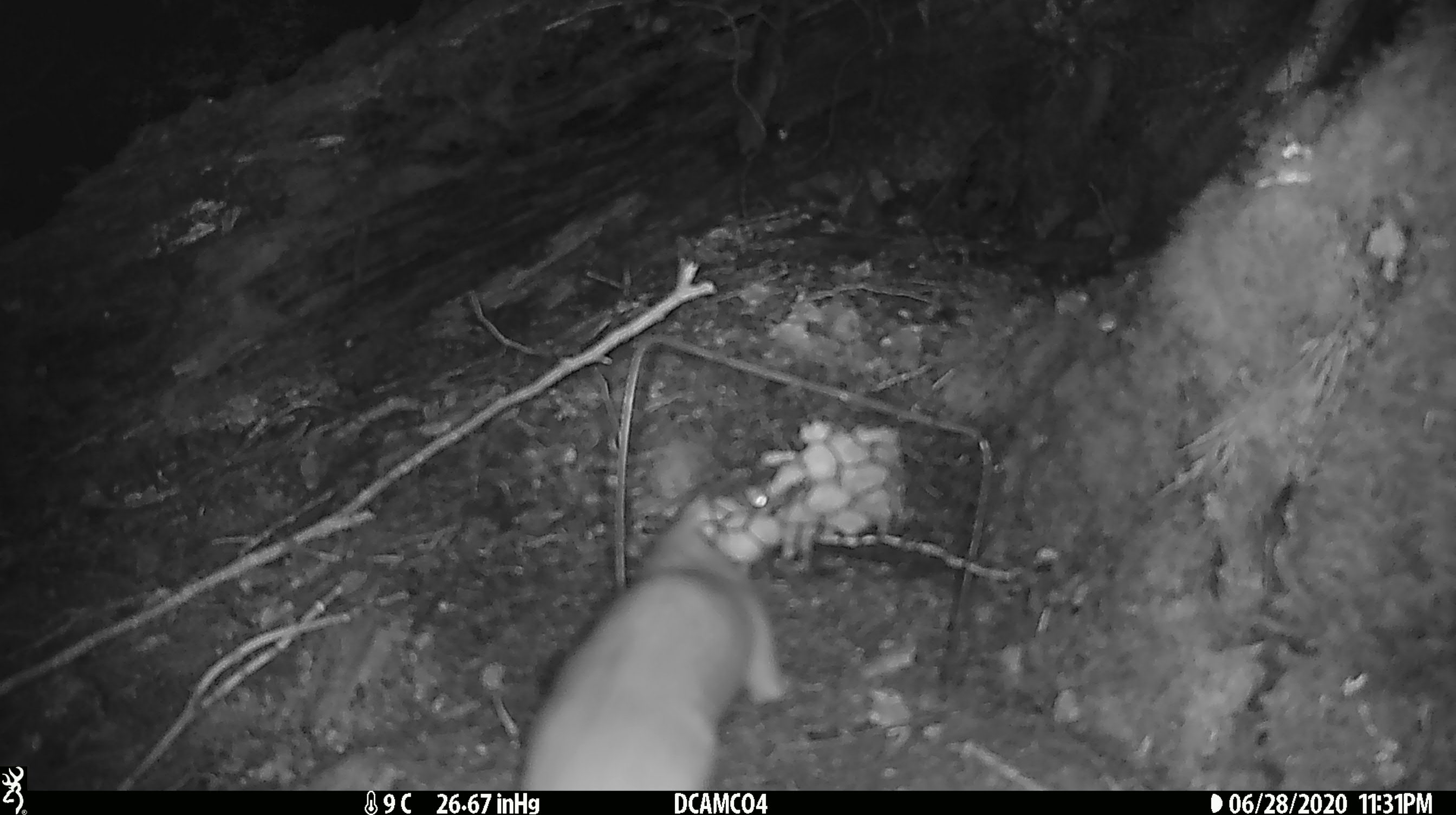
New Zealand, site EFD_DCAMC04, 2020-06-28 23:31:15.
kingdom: Animalia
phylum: Chordata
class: Mammalia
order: Carnivora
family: Mustelidae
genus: Mustela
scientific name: Mustela erminea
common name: stoat